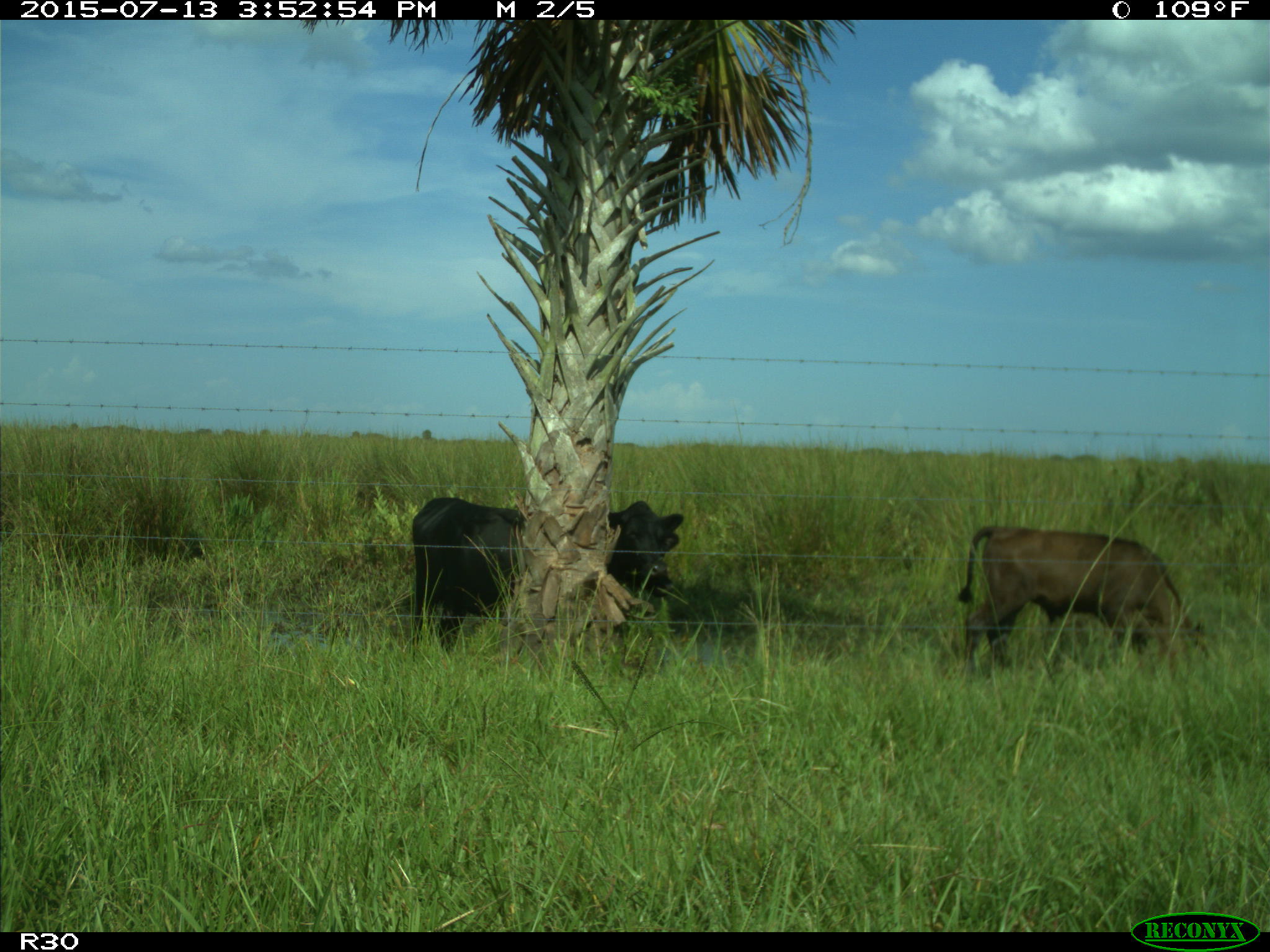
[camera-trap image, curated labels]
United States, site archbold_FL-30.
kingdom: Animalia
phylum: Chordata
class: Mammalia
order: Artiodactyla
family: Bovidae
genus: Bos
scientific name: Bos taurus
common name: domestic cow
Bos taurus (domestic cow).